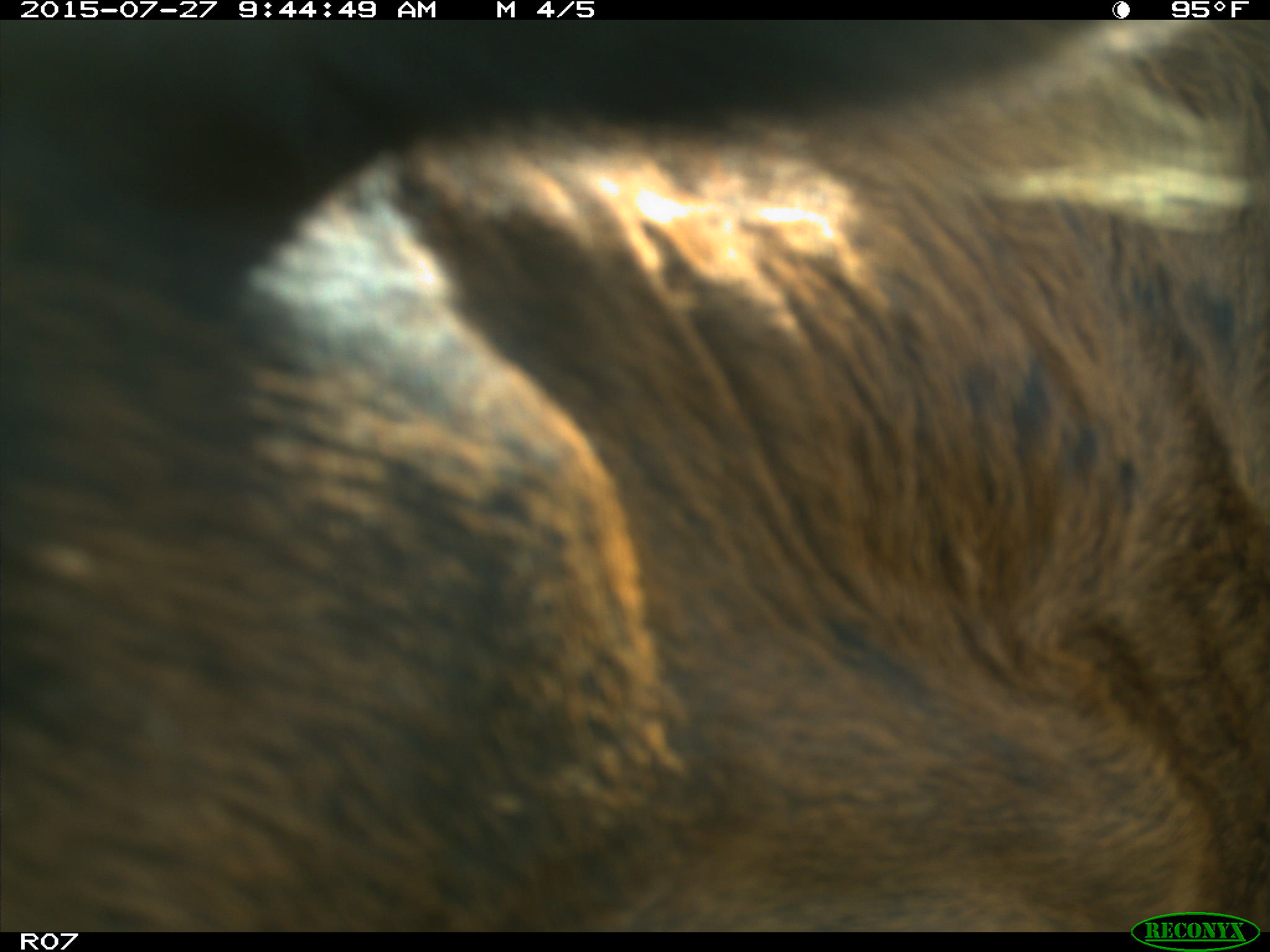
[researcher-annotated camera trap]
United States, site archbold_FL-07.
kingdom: Animalia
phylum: Chordata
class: Mammalia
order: Artiodactyla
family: Bovidae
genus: Bos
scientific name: Bos taurus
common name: domestic cow